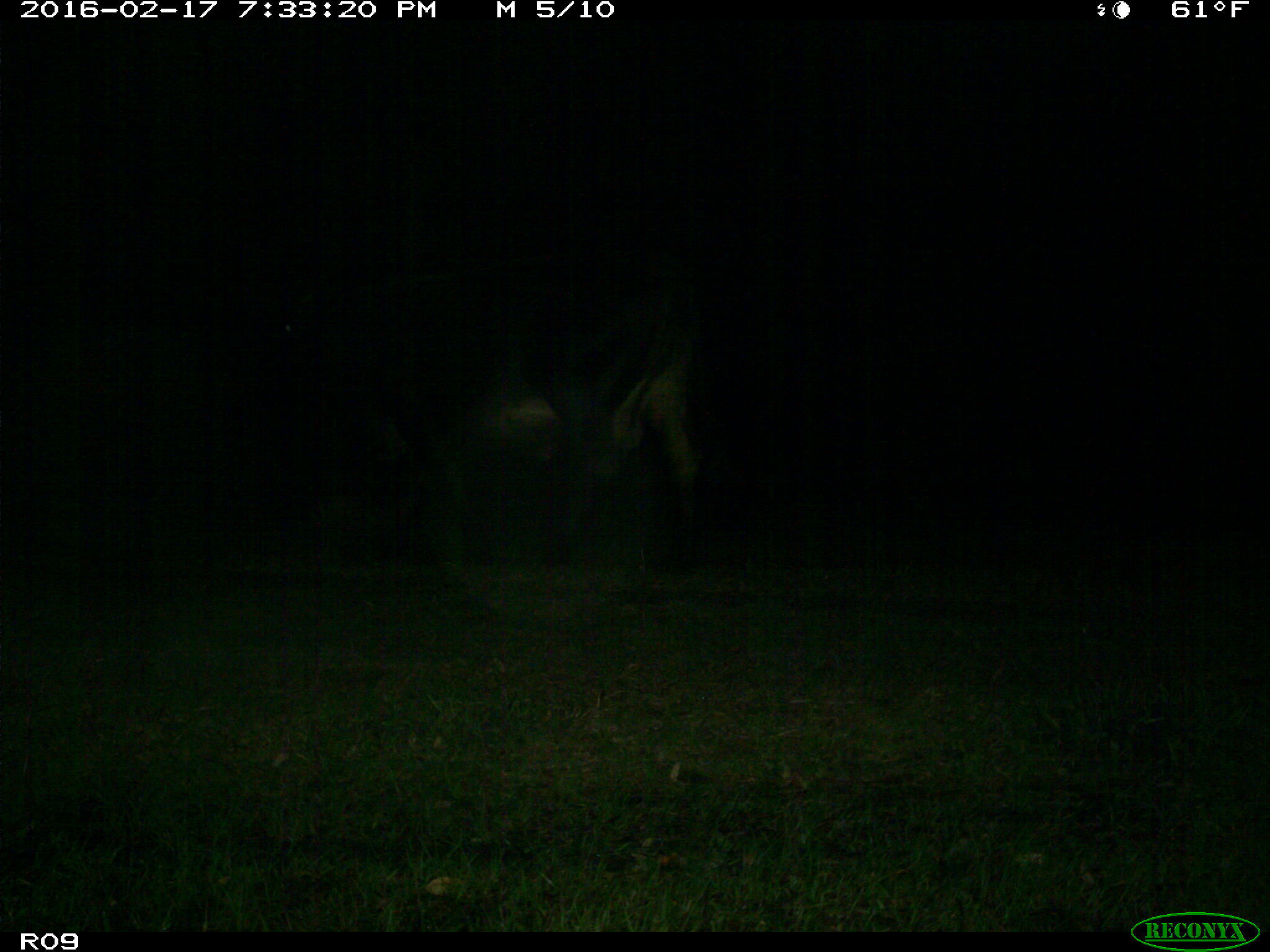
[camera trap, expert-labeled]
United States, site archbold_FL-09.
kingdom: Animalia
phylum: Chordata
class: Mammalia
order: Artiodactyla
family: Bovidae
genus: Bos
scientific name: Bos taurus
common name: domestic cow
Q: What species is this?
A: Bos taurus (domestic cow).